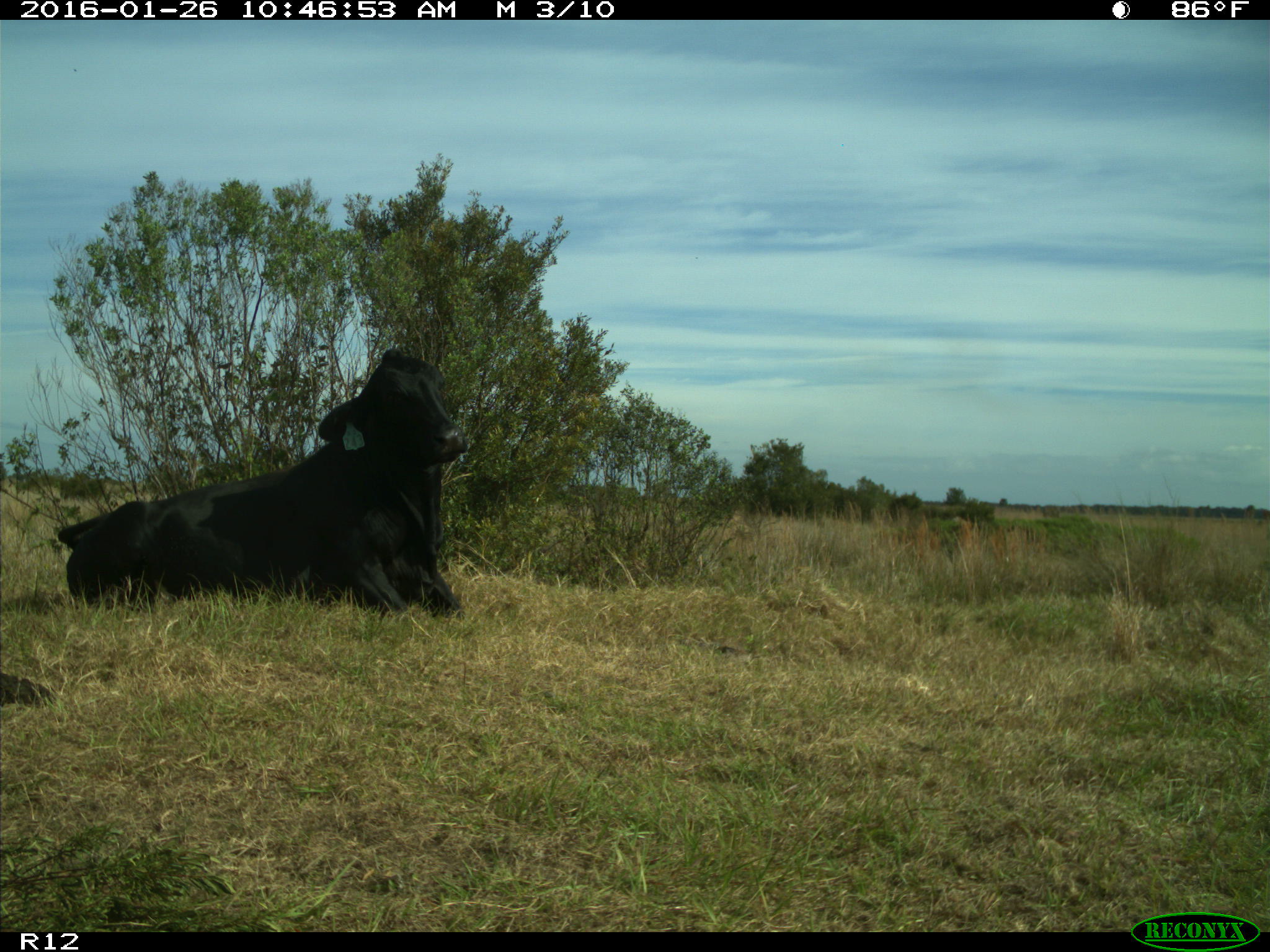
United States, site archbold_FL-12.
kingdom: Animalia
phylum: Chordata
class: Mammalia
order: Artiodactyla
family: Bovidae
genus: Bos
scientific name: Bos taurus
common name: domestic cow